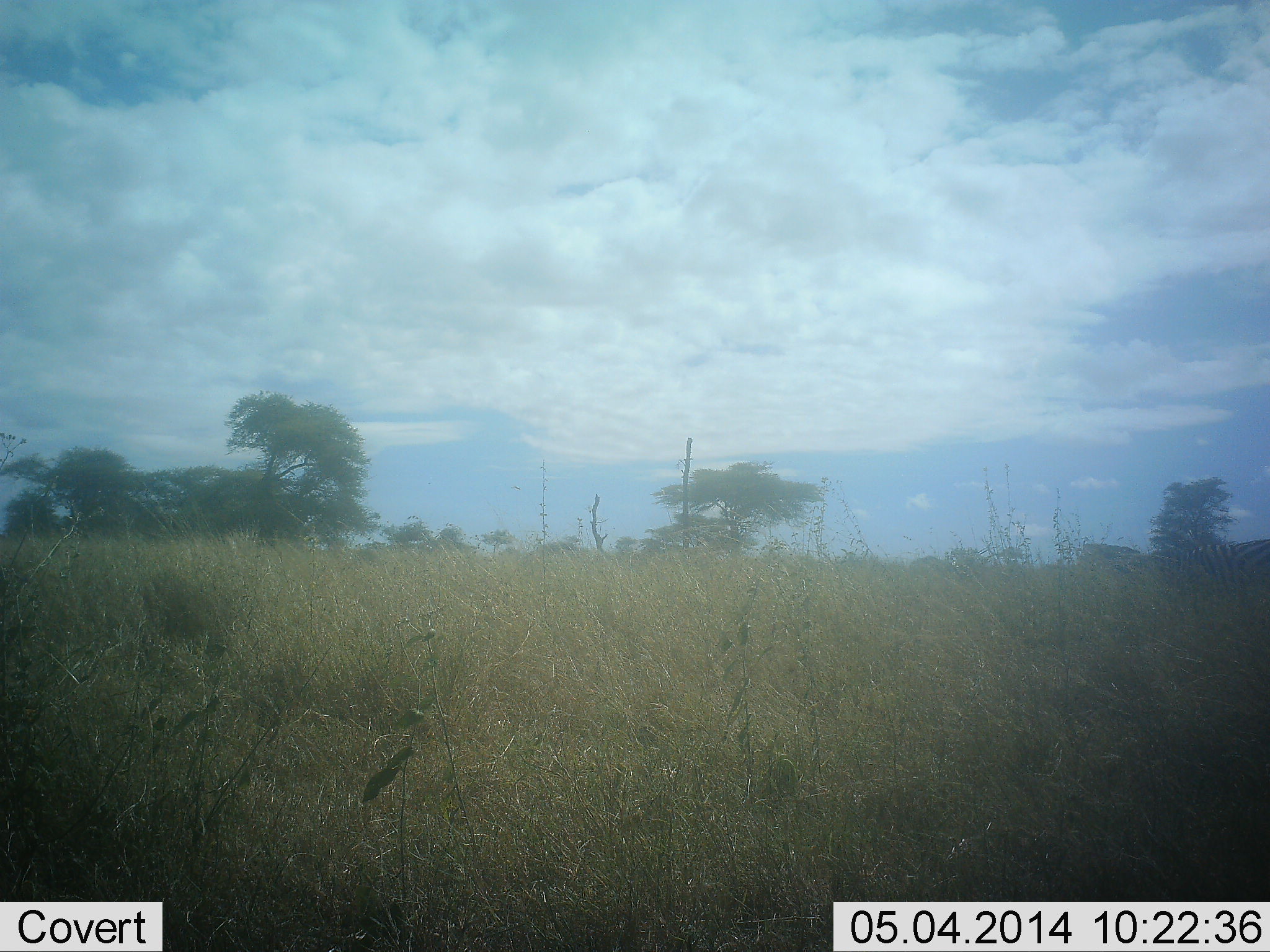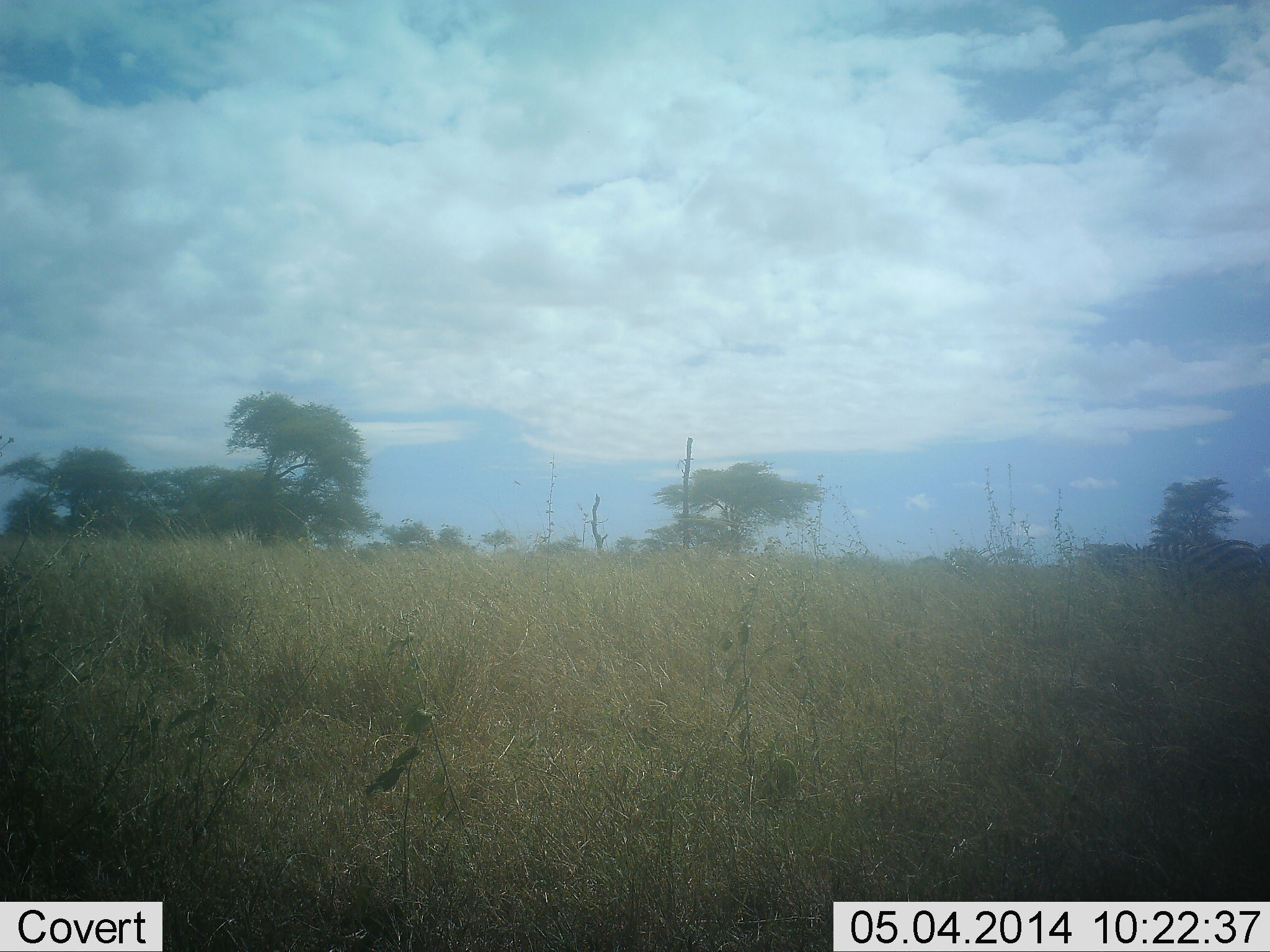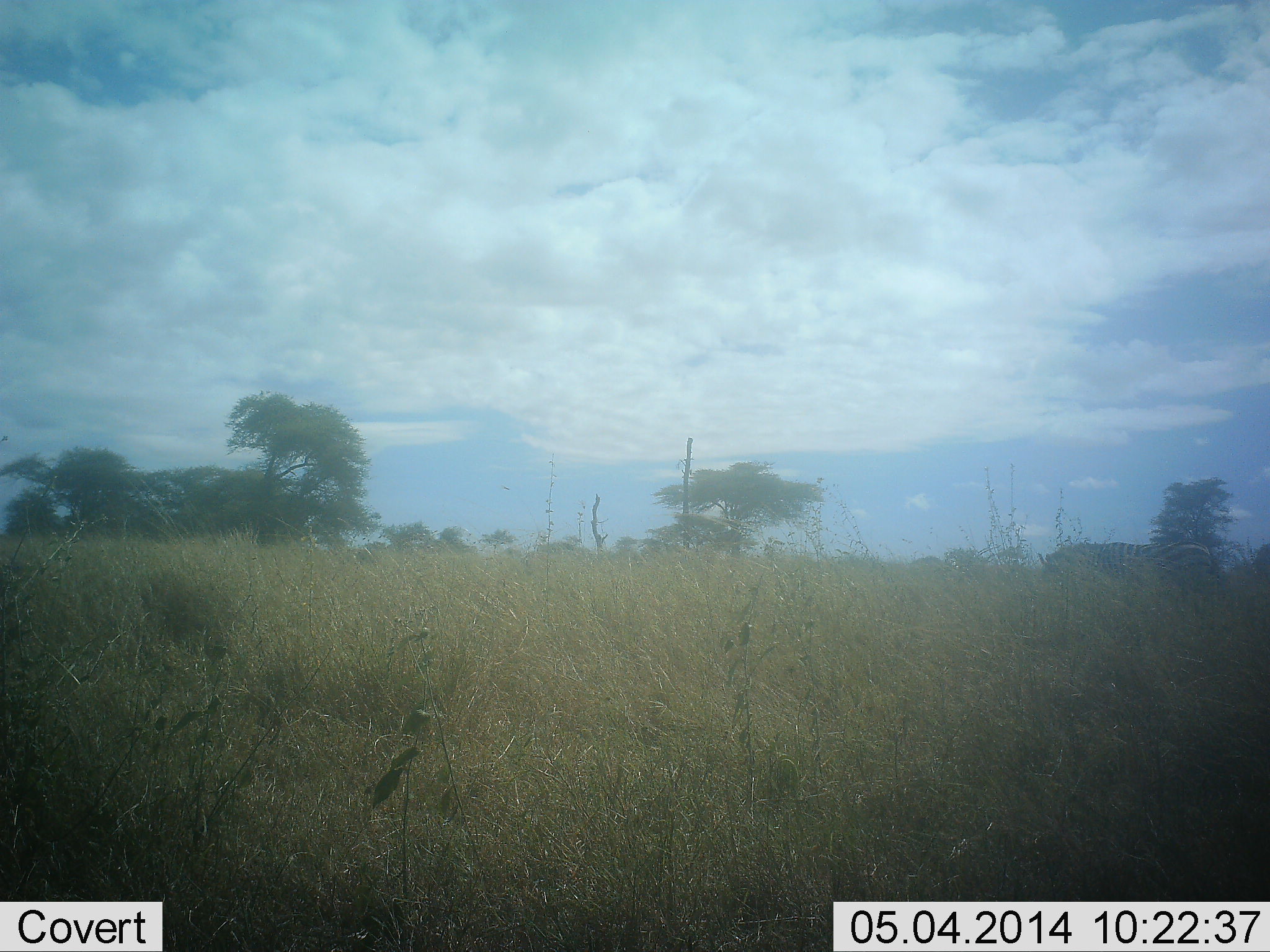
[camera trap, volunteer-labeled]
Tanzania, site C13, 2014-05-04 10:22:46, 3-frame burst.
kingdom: Animalia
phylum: Chordata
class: Mammalia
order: Perissodactyla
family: Equidae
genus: Equus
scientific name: Equus quagga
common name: plains zebra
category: zebra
Zebra (plains zebra) (Equus quagga), count 1. Behavior (volunteer vote fractions): standing 0%, resting 0%, moving 100%, interacting 0%. Young present (vote fraction): 0%. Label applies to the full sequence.